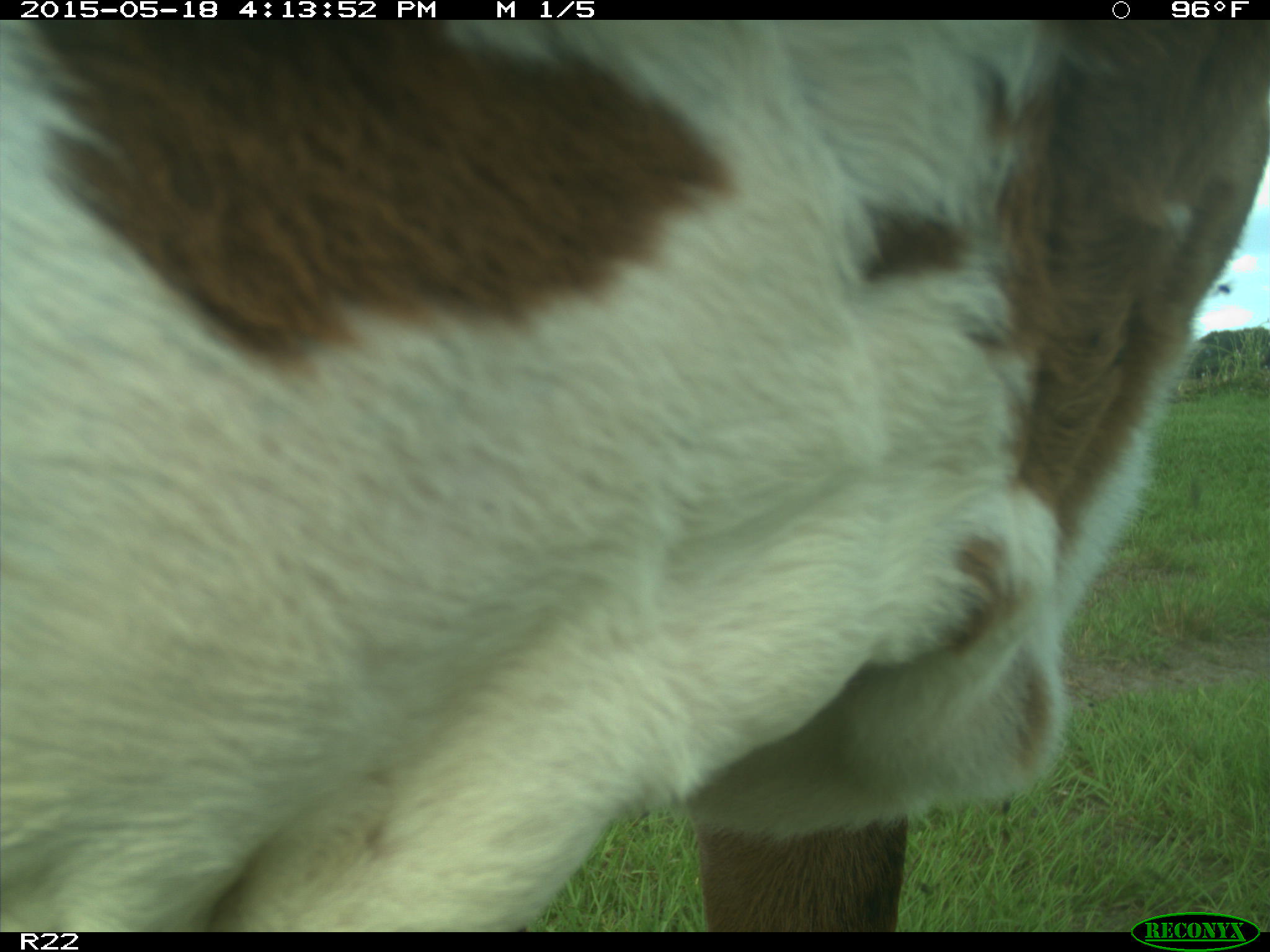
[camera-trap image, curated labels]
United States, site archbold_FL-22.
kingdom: Animalia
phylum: Chordata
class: Mammalia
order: Artiodactyla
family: Bovidae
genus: Bos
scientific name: Bos taurus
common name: domestic cow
Bos taurus (domestic cow).